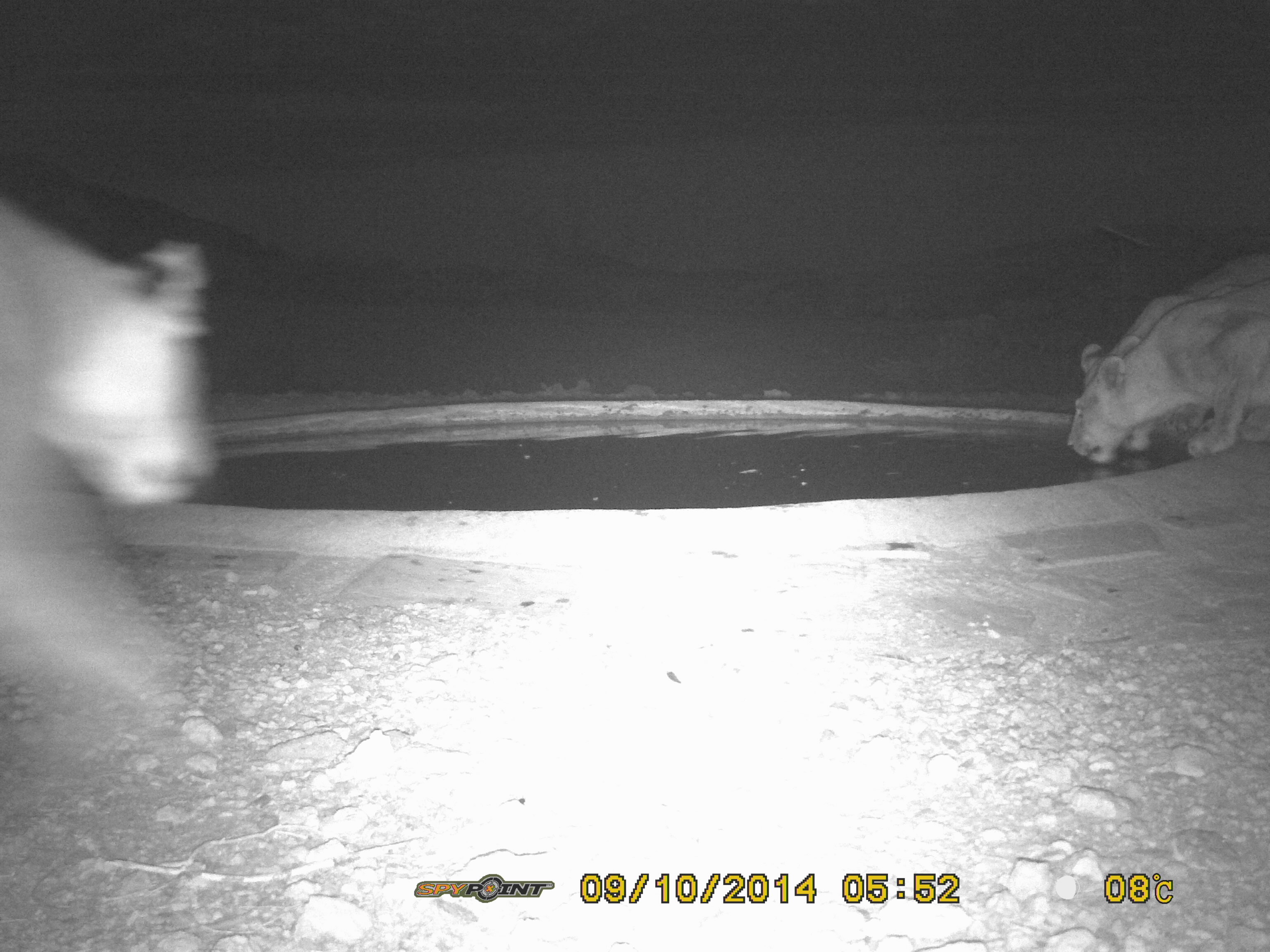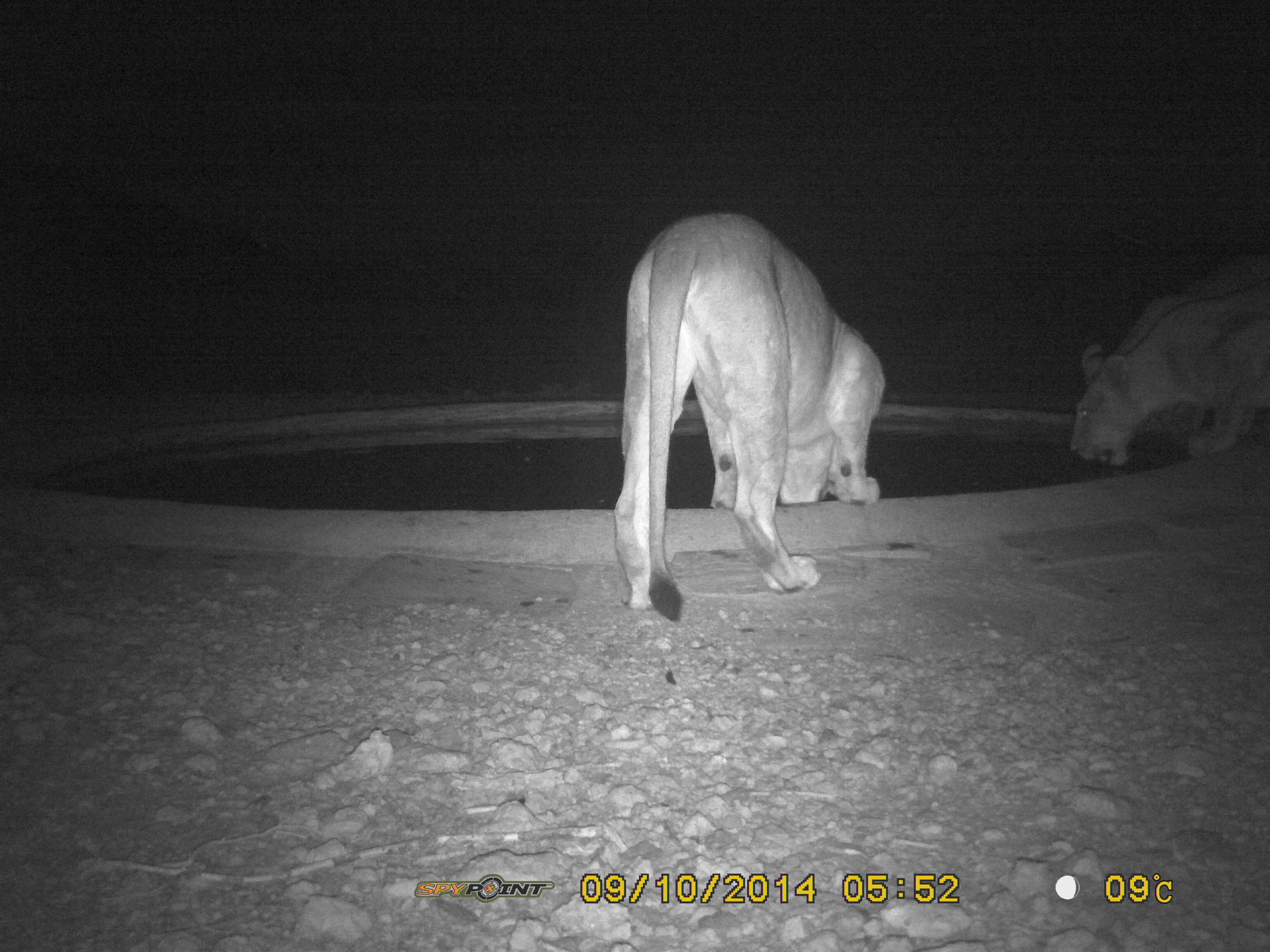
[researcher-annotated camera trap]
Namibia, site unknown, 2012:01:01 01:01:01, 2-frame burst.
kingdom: Animalia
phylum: Chordata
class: Mammalia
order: Carnivora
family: Felidae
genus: Panthera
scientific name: Panthera leo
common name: lion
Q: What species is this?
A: Panthera leo (lion).